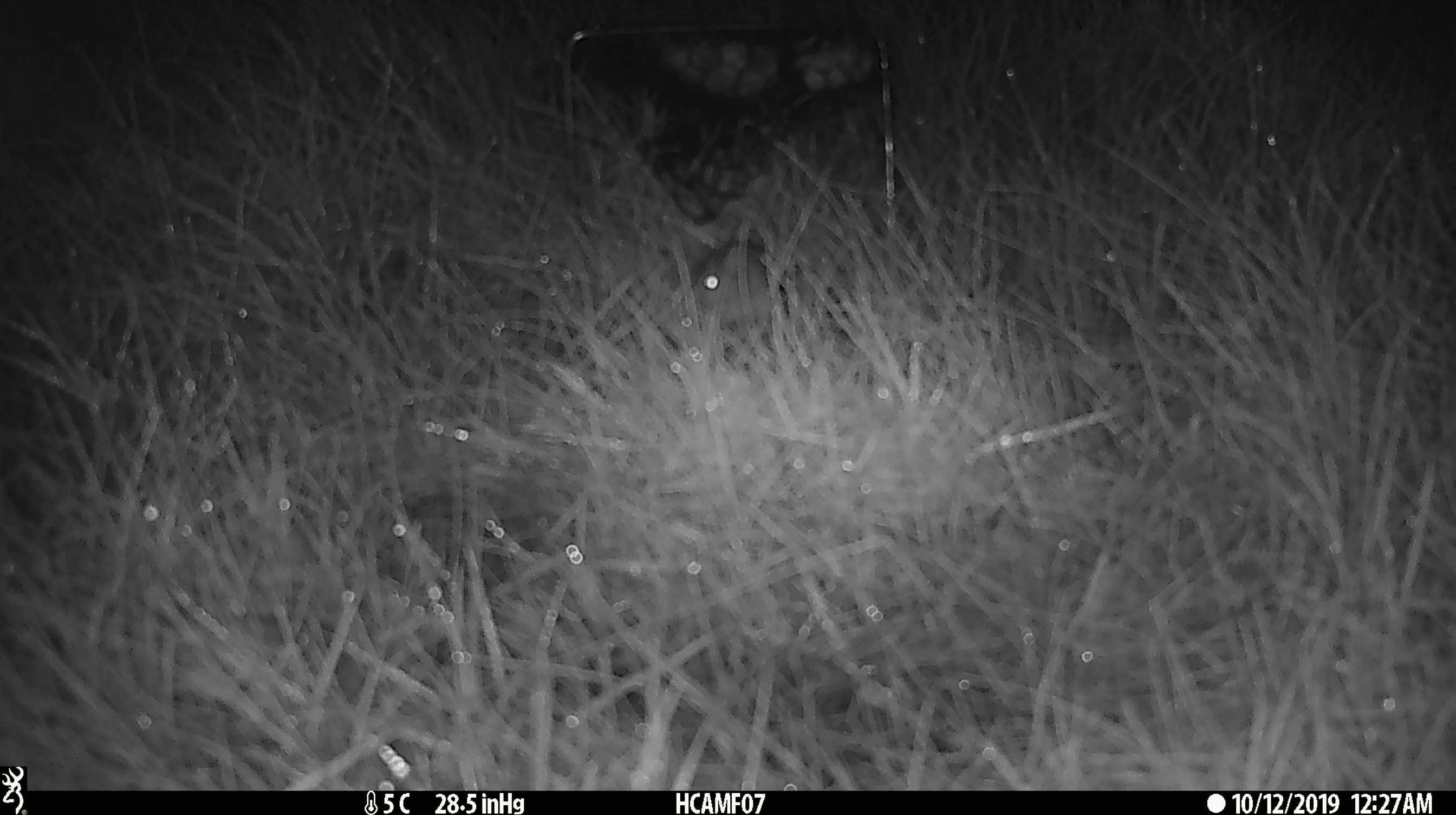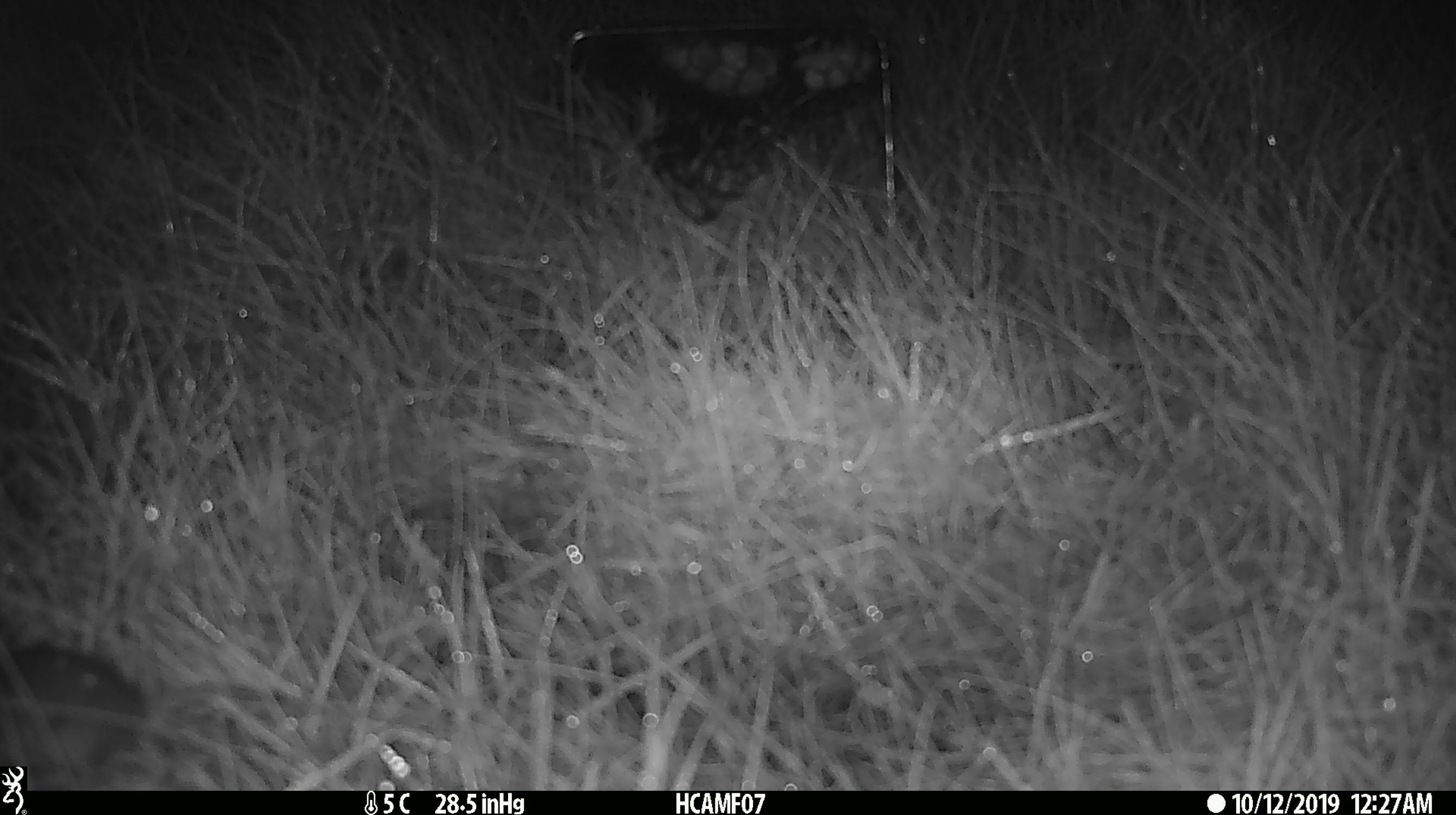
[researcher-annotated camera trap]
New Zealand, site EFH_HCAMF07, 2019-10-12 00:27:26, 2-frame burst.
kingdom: Animalia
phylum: Chordata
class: Mammalia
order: Rodentia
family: Muridae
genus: Mus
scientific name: Mus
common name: mouse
Mouse (Mus).